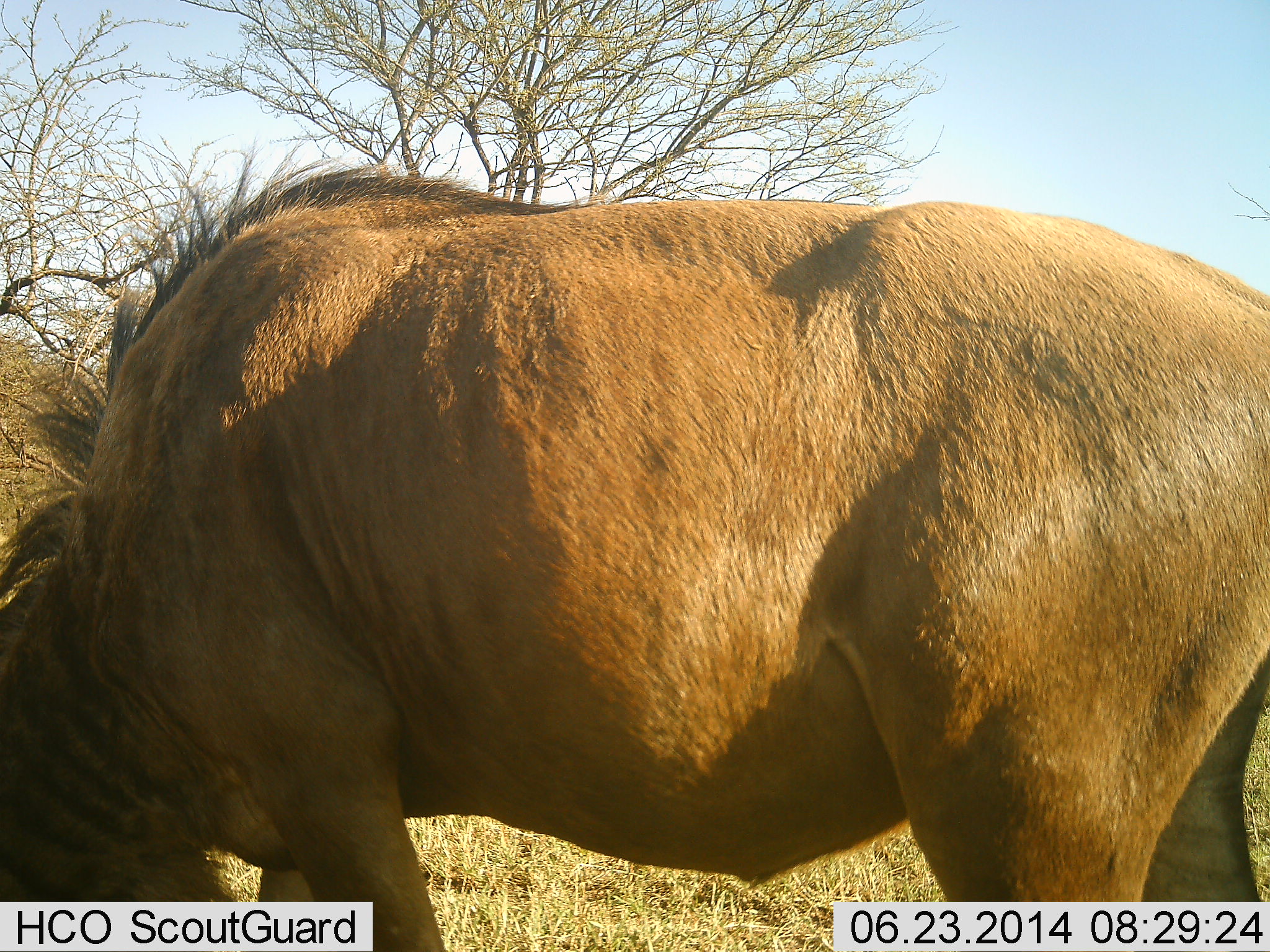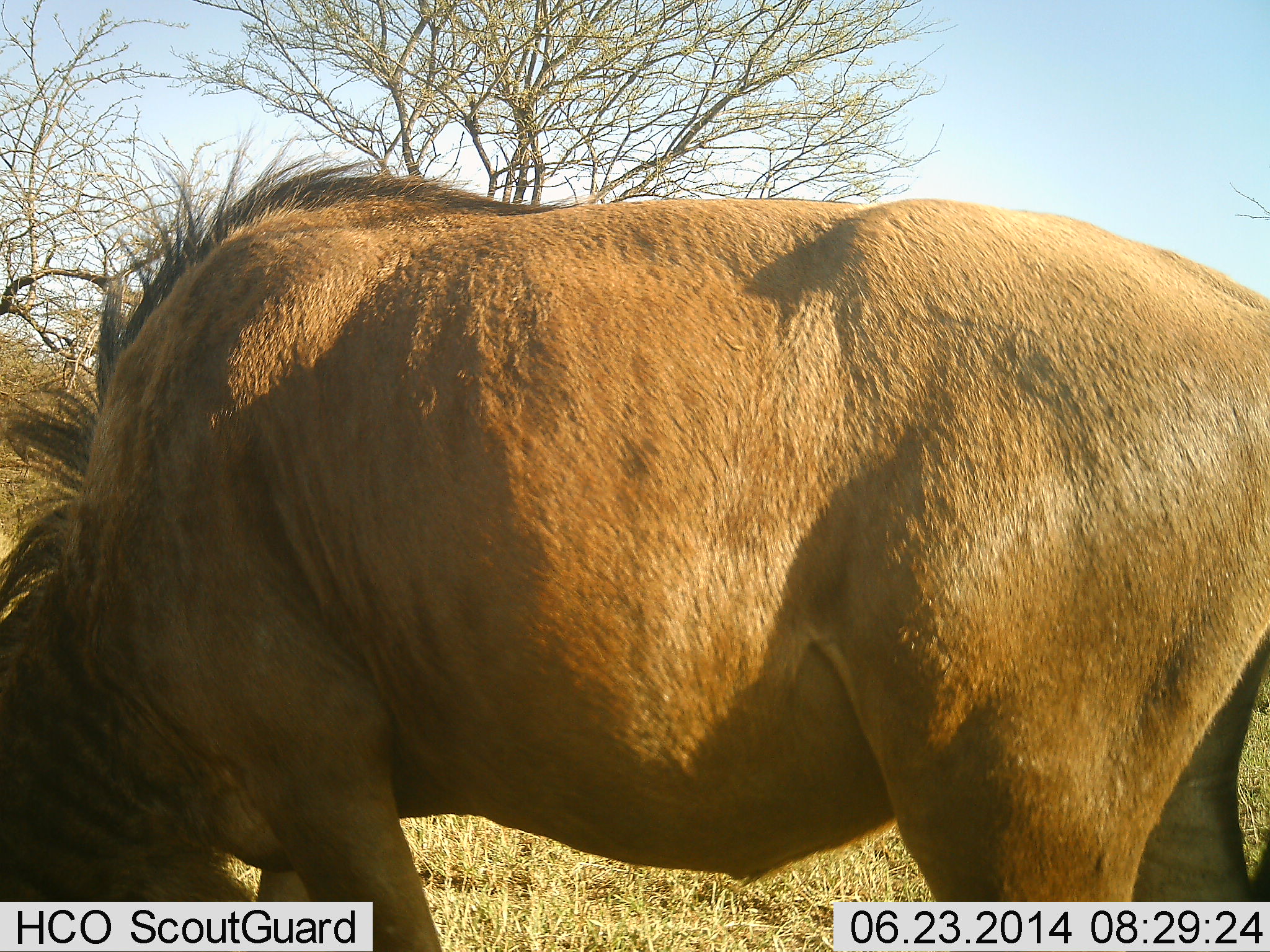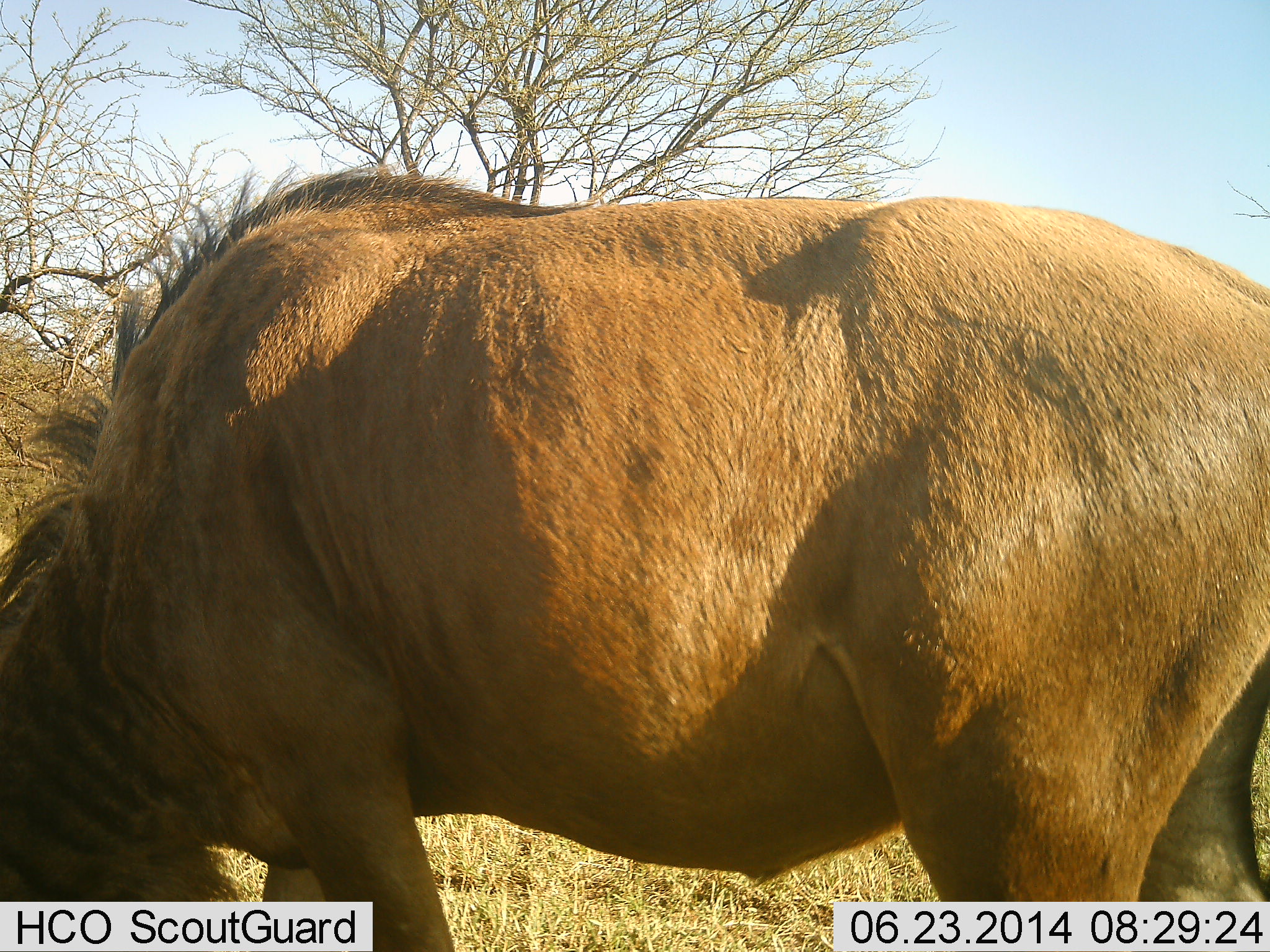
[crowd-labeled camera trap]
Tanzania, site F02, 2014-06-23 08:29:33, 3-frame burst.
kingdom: Animalia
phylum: Chordata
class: Mammalia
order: Artiodactyla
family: Bovidae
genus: Connochaetes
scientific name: Connochaetes taurinus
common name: blue wildebeest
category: wildebeest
Wildebeest (blue wildebeest) (Connochaetes taurinus), count 1. Behavior (volunteer vote fractions): standing 50%, resting 0%, moving 0%, interacting 0%. Young present (vote fraction): 0%. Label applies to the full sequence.